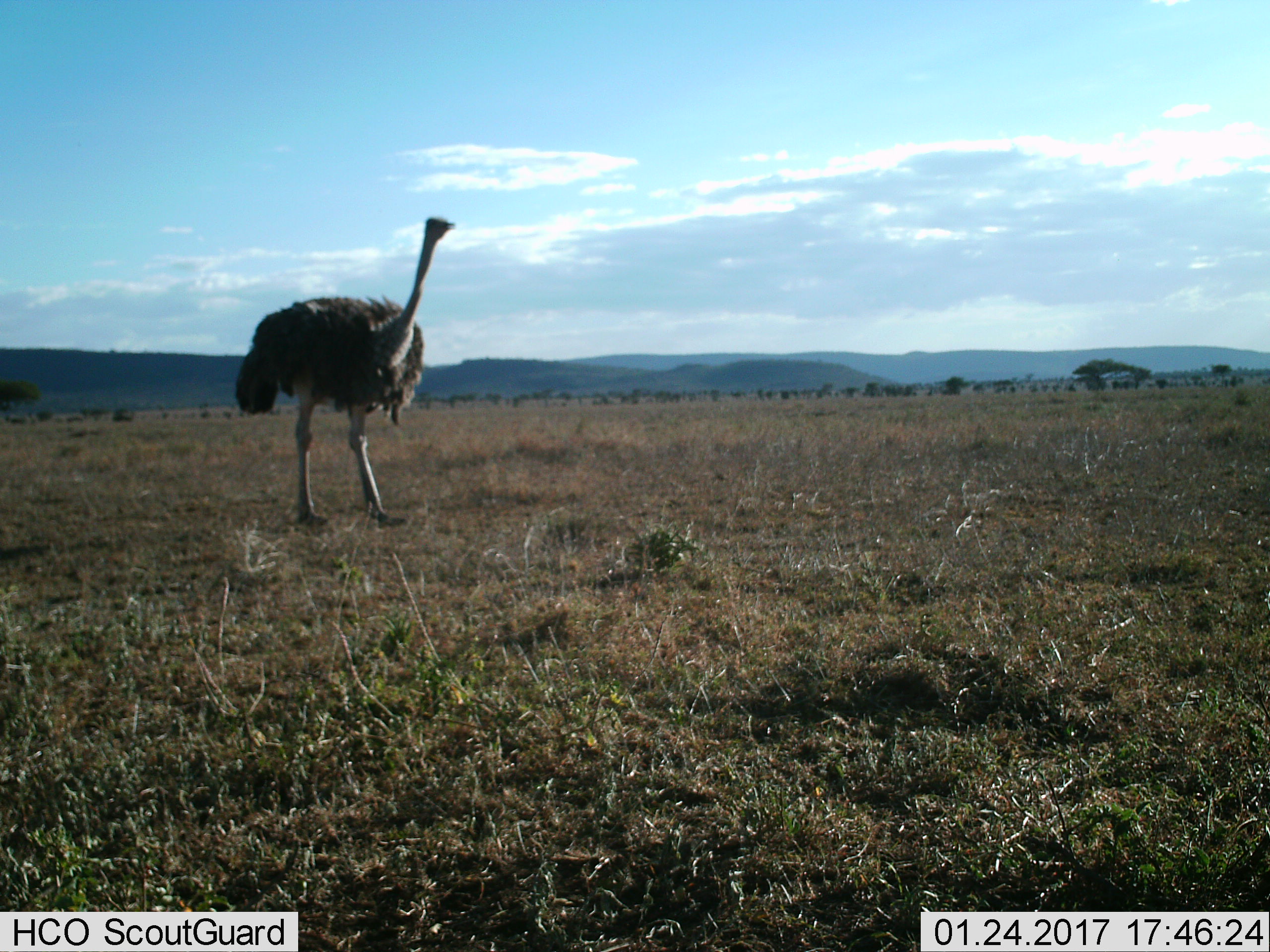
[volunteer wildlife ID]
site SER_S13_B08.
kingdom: Animalia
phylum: Chordata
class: Aves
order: Struthioniformes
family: Struthionidae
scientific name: Struthionidae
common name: ostrich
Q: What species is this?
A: Ostrich (Struthionidae).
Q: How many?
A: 1.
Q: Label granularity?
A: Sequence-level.